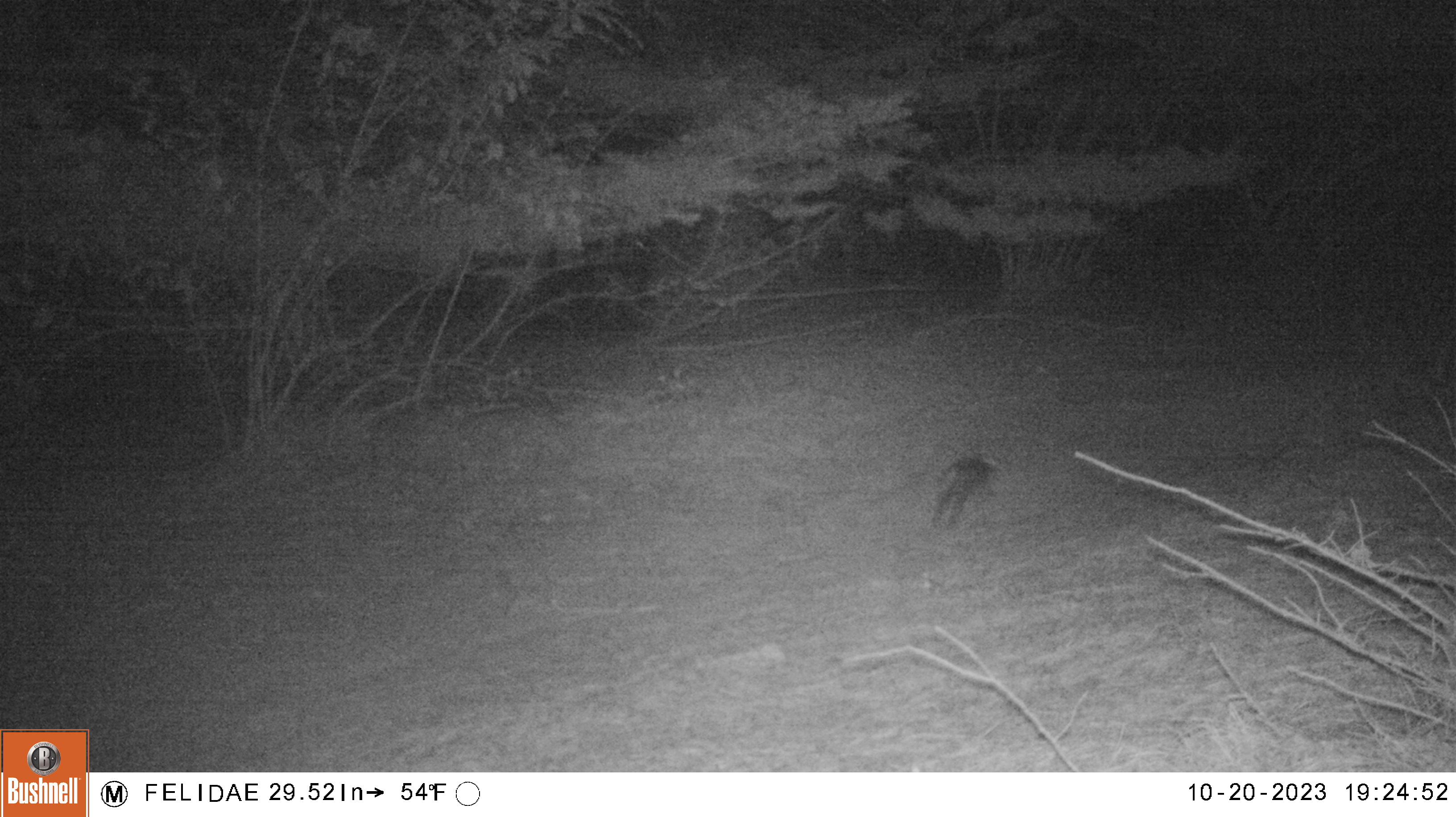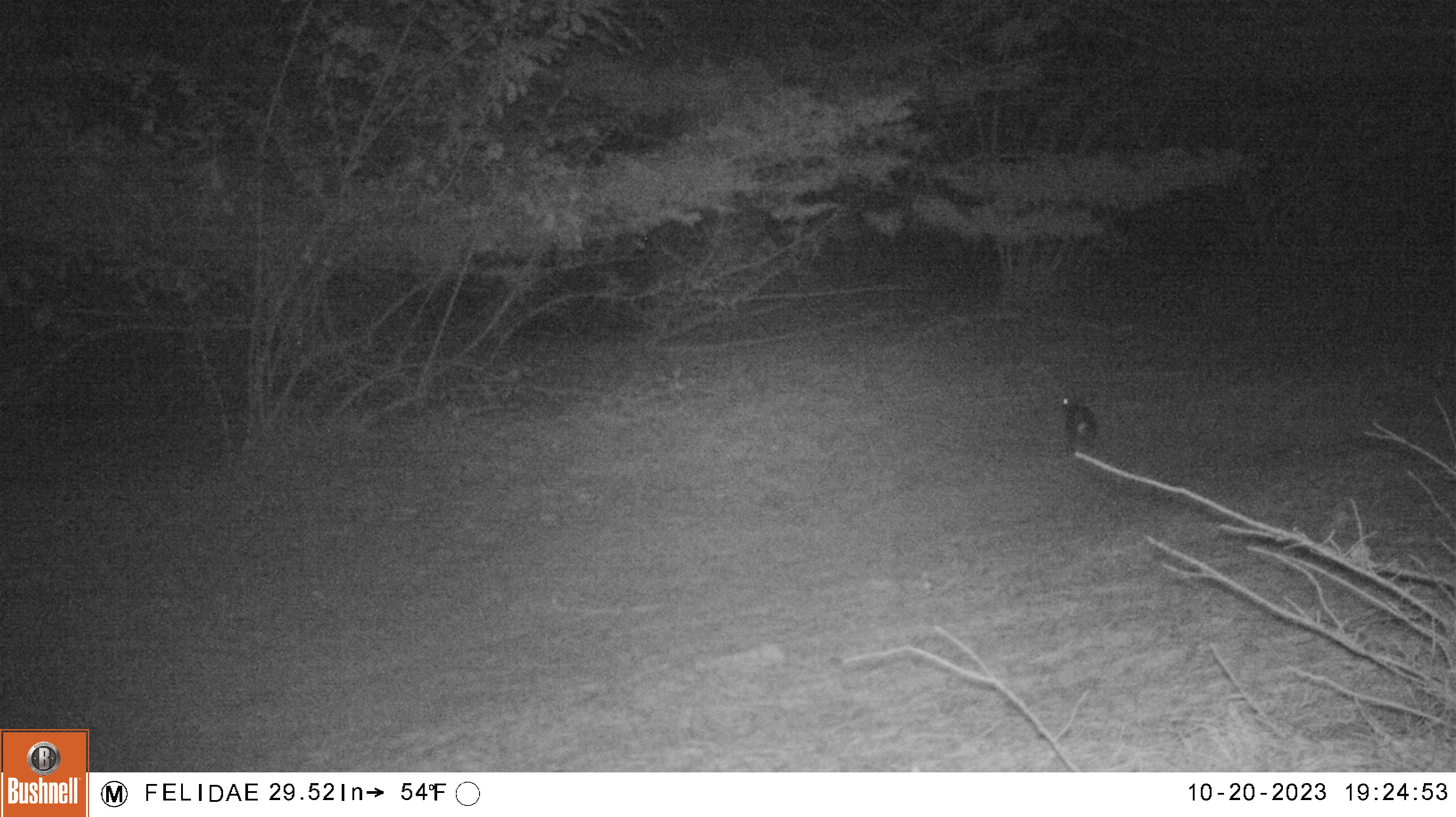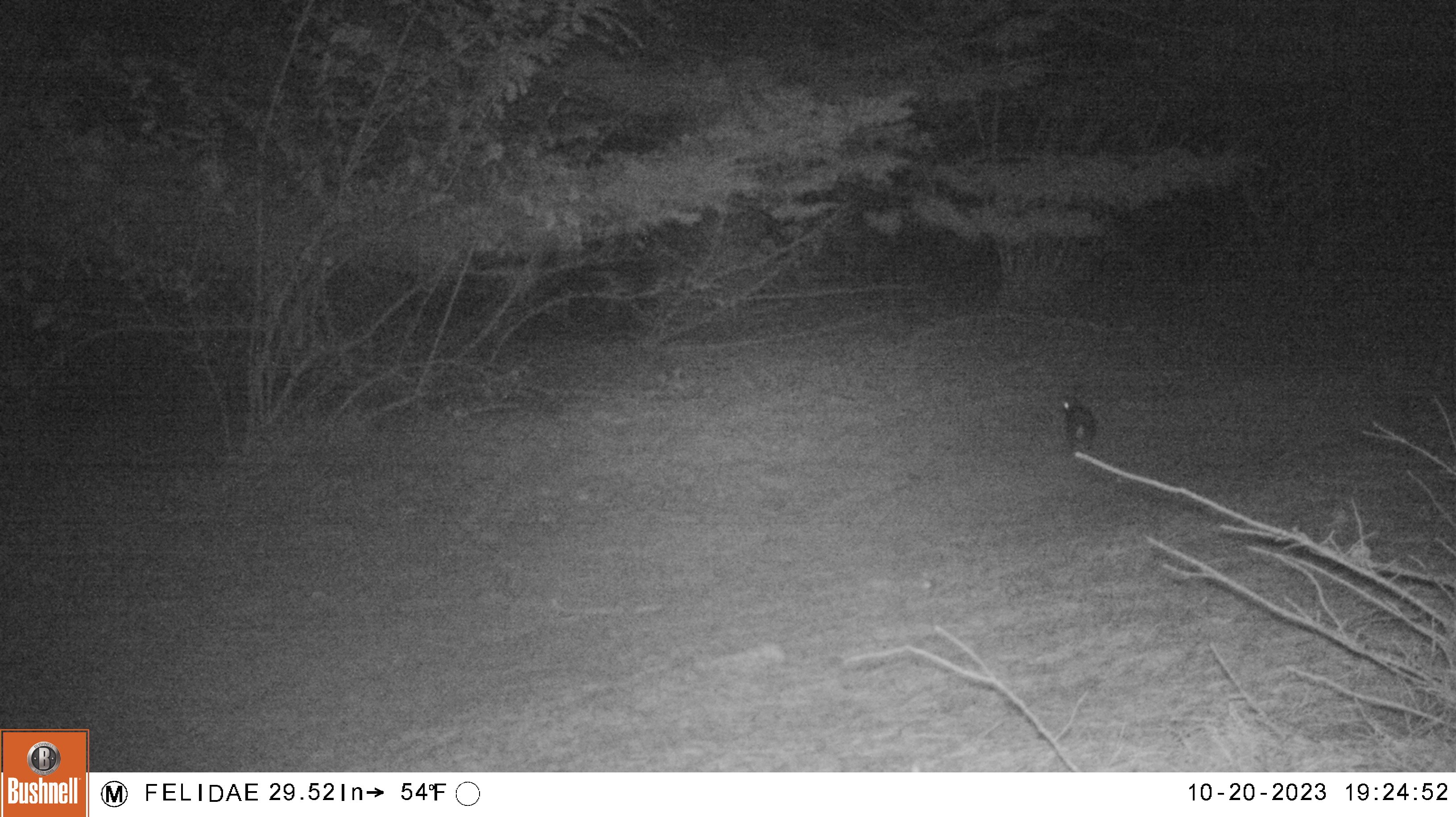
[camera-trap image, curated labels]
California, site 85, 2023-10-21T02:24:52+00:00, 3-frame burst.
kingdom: Animalia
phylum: Chordata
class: Mammalia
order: Lagomorpha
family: Leporidae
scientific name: Leporidae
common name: rabbit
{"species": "rabbit (Leporidae)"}